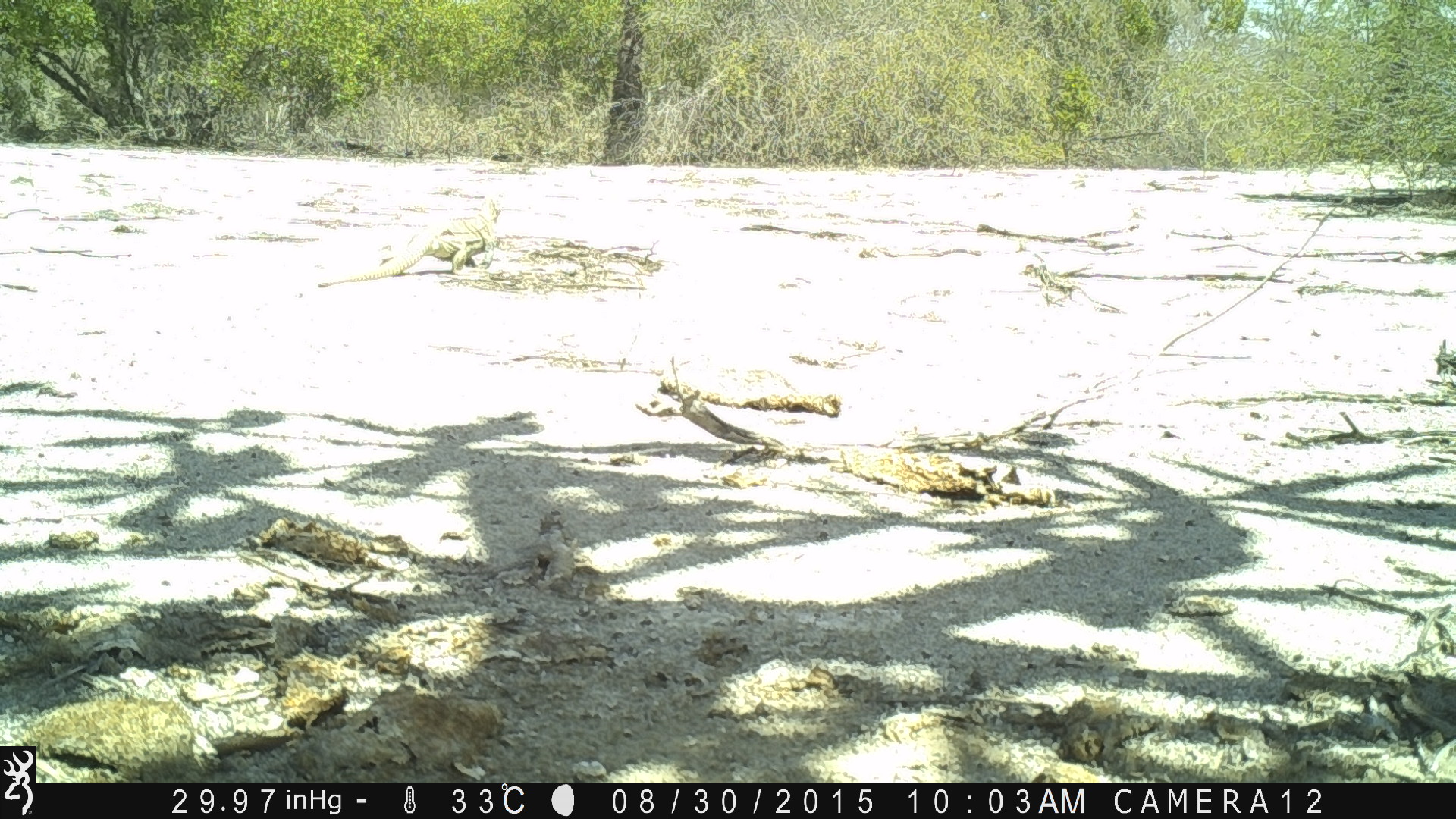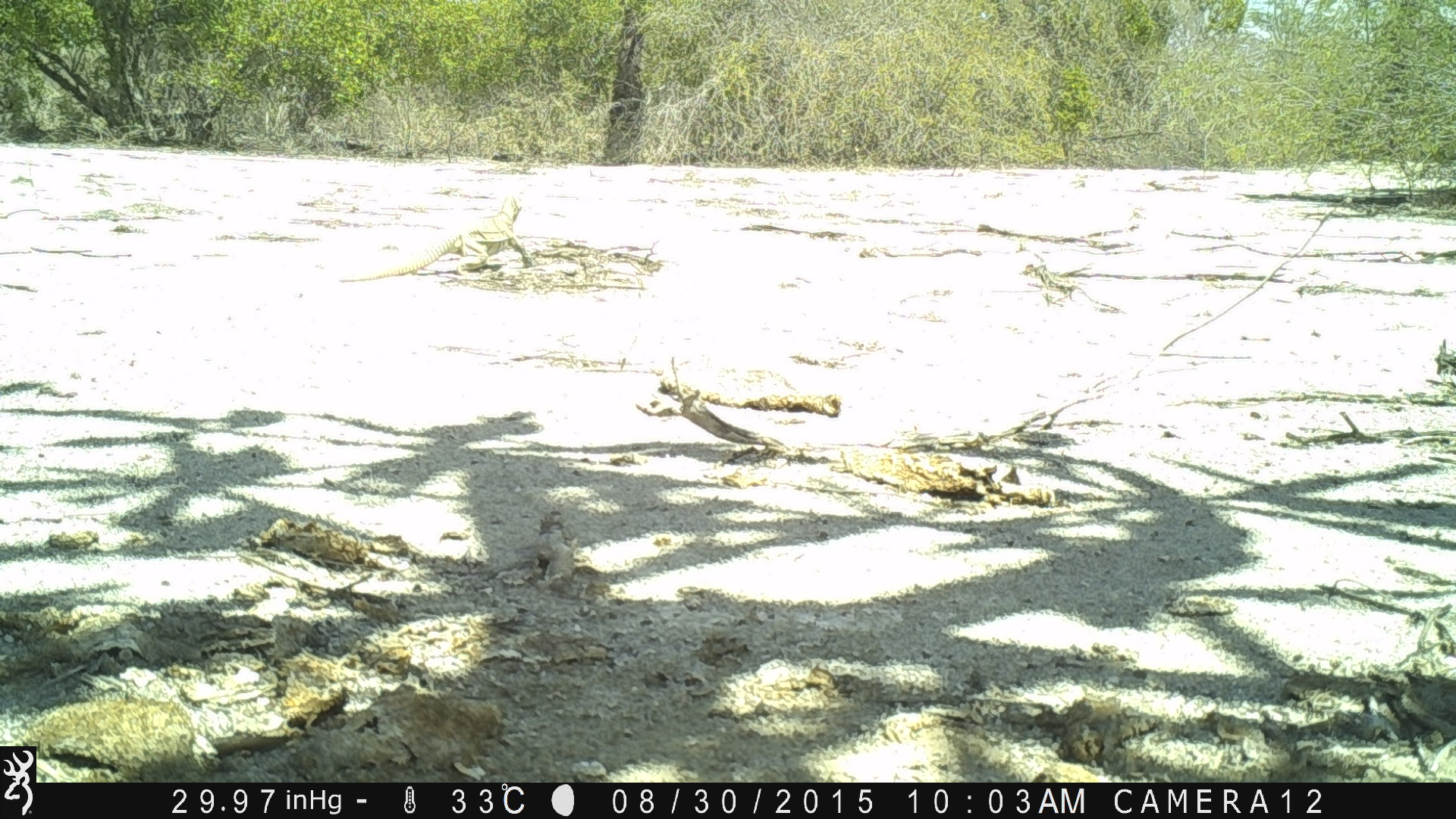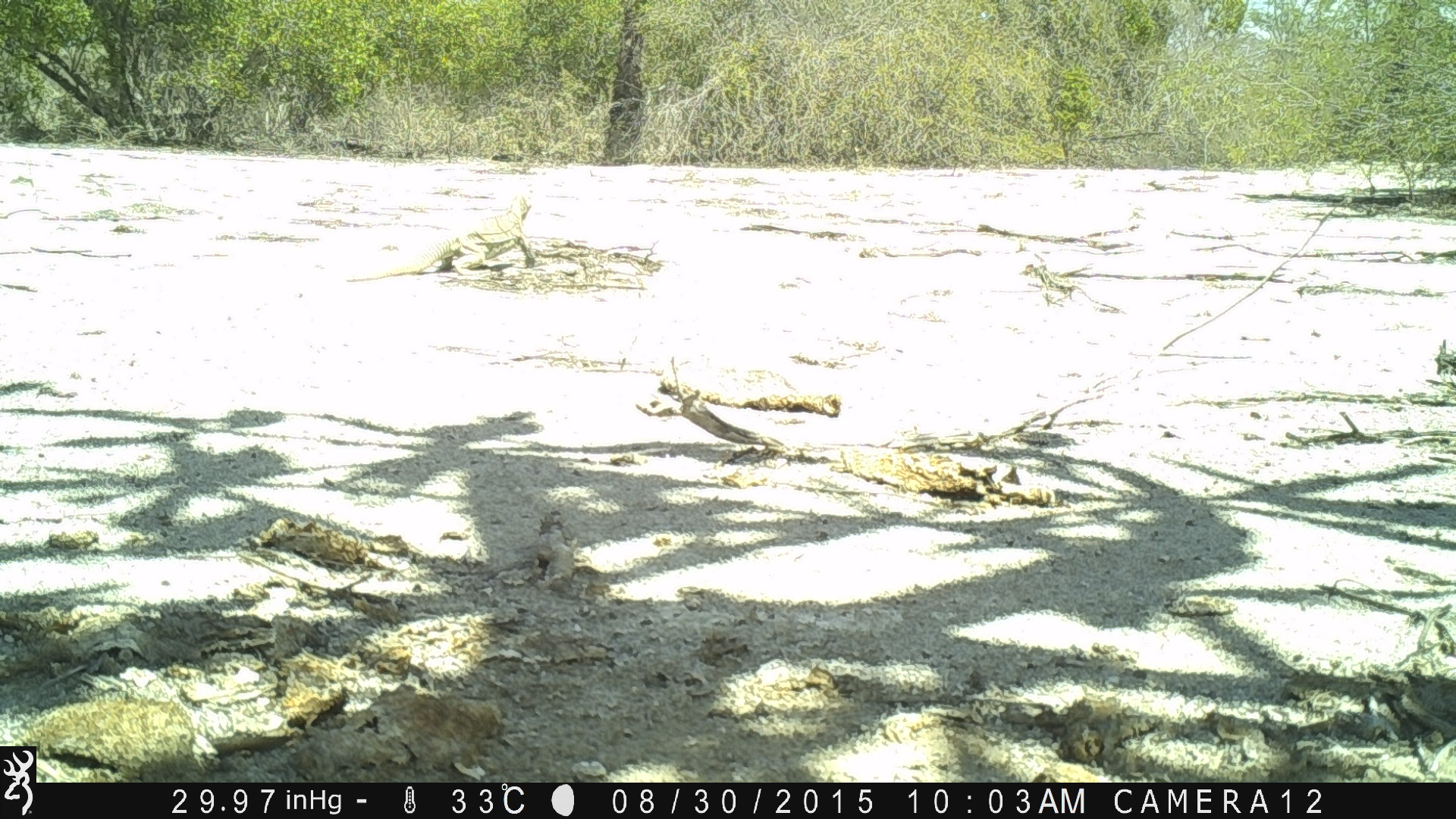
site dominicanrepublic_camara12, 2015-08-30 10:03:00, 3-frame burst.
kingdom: Animalia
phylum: Chordata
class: Reptilia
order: Squamata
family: Iguanidae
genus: Iguana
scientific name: Iguana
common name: typical iguanas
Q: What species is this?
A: Iguana (typical iguanas).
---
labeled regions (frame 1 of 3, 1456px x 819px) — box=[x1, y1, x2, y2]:
iguana: box=[316, 196, 505, 289]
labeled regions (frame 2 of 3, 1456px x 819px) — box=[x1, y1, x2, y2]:
iguana: box=[338, 193, 531, 283]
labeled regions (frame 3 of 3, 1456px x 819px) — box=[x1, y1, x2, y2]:
iguana: box=[348, 193, 538, 282]